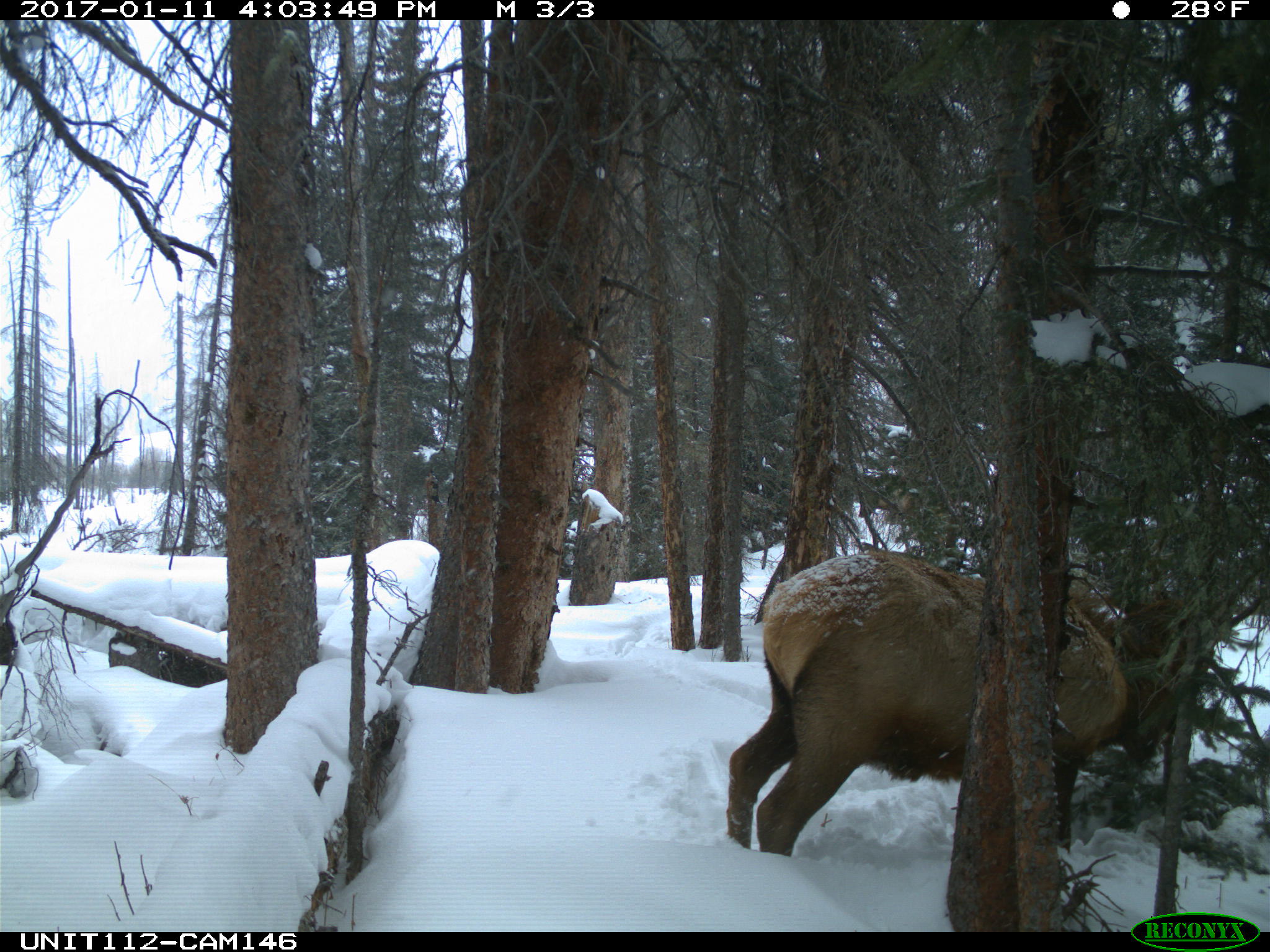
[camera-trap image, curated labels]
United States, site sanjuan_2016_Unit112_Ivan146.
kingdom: Animalia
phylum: Chordata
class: Mammalia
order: Artiodactyla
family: Cervidae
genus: Cervus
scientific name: Cervus elaphus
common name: red deer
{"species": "Cervus elaphus (red deer)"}